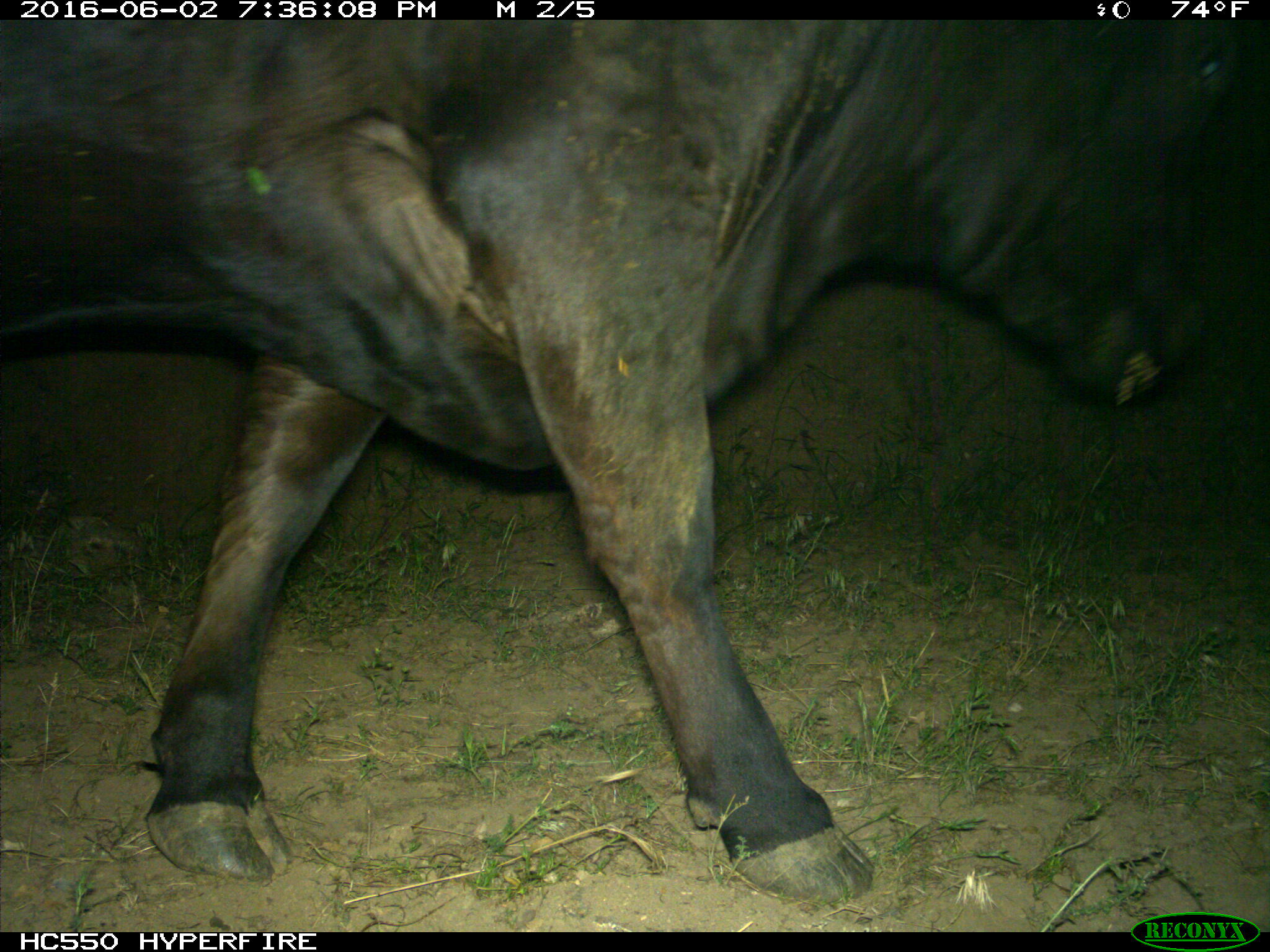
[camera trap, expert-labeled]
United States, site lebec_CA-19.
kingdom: Animalia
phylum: Chordata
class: Mammalia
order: Artiodactyla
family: Bovidae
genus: Bos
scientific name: Bos taurus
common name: domestic cow